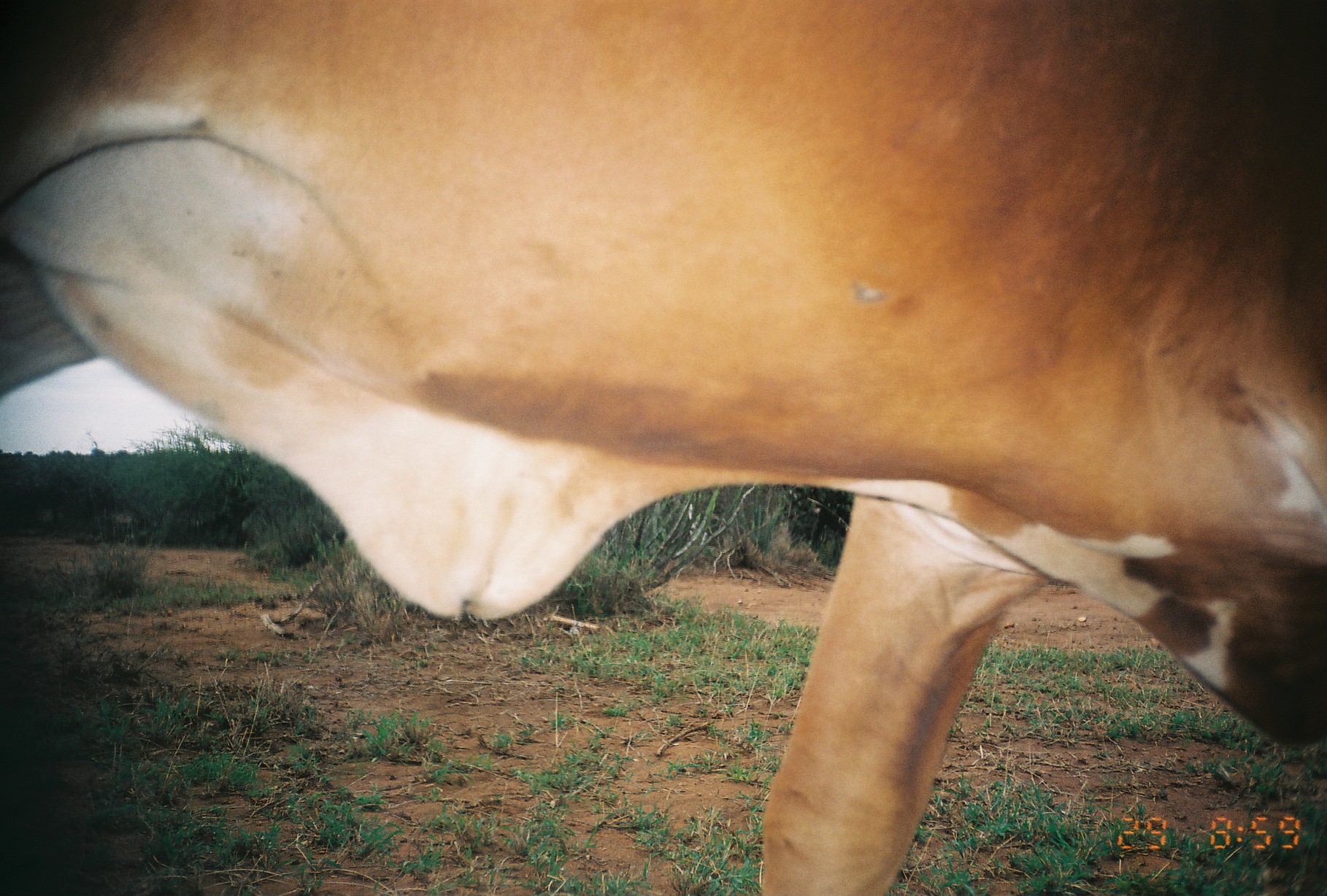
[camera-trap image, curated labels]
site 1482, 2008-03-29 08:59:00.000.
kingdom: Animalia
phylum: Chordata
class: Mammalia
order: Artiodactyla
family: Bovidae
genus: Bos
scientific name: Bos taurus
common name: domestic cattle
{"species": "Bos taurus (domestic cattle)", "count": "1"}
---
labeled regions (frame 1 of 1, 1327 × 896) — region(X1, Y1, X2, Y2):
bos taurus: region(0, 0, 1325, 894)